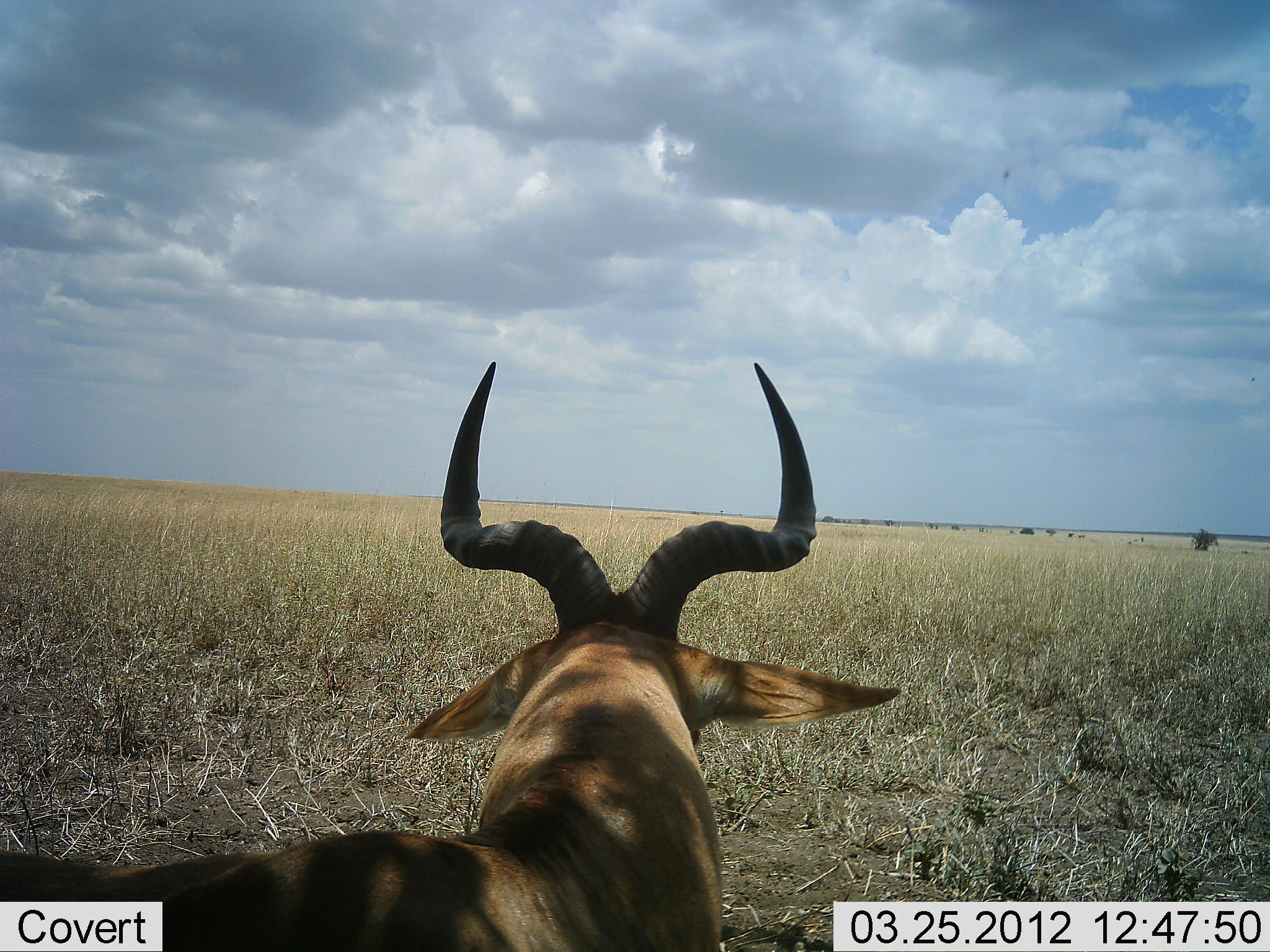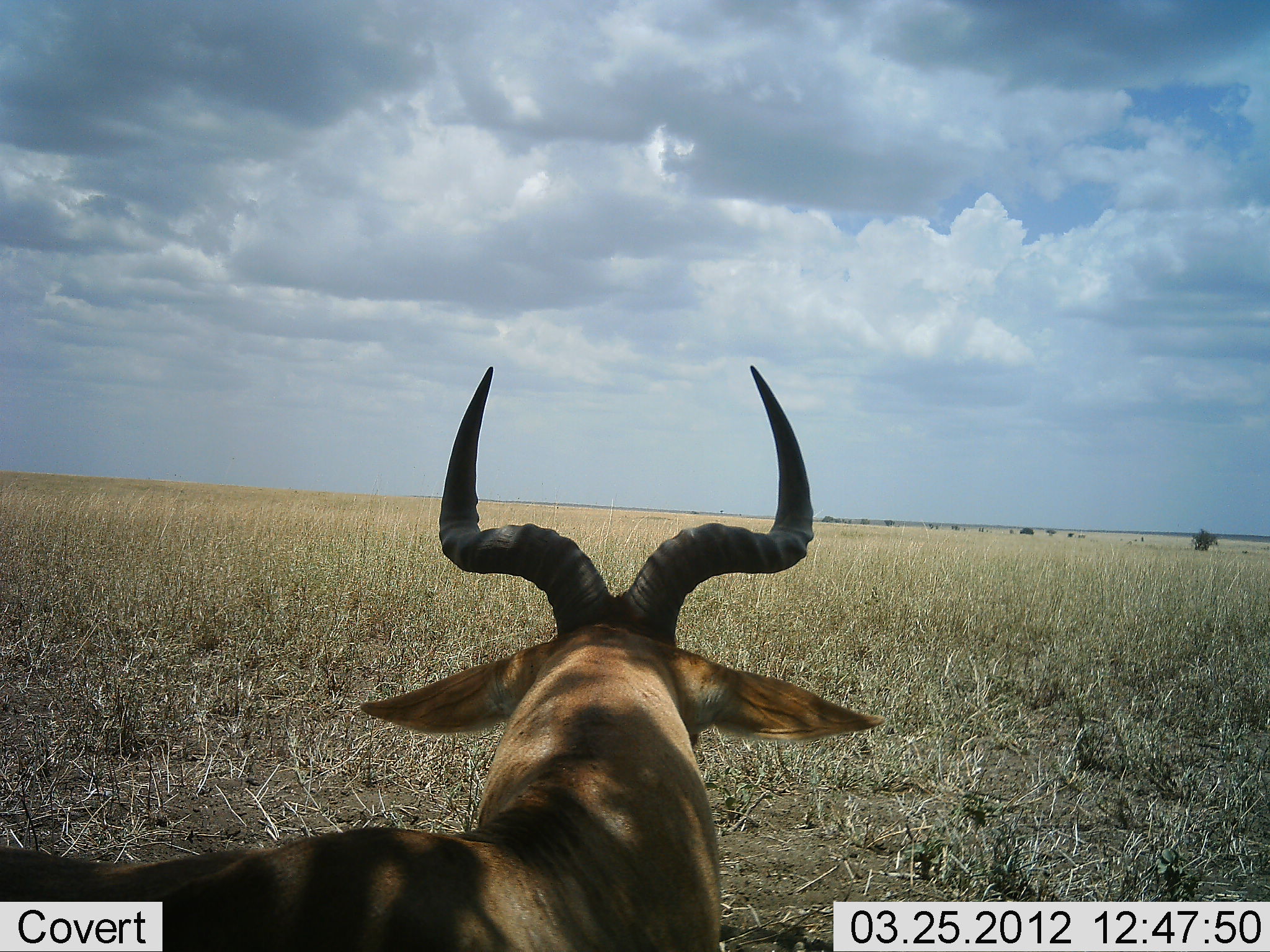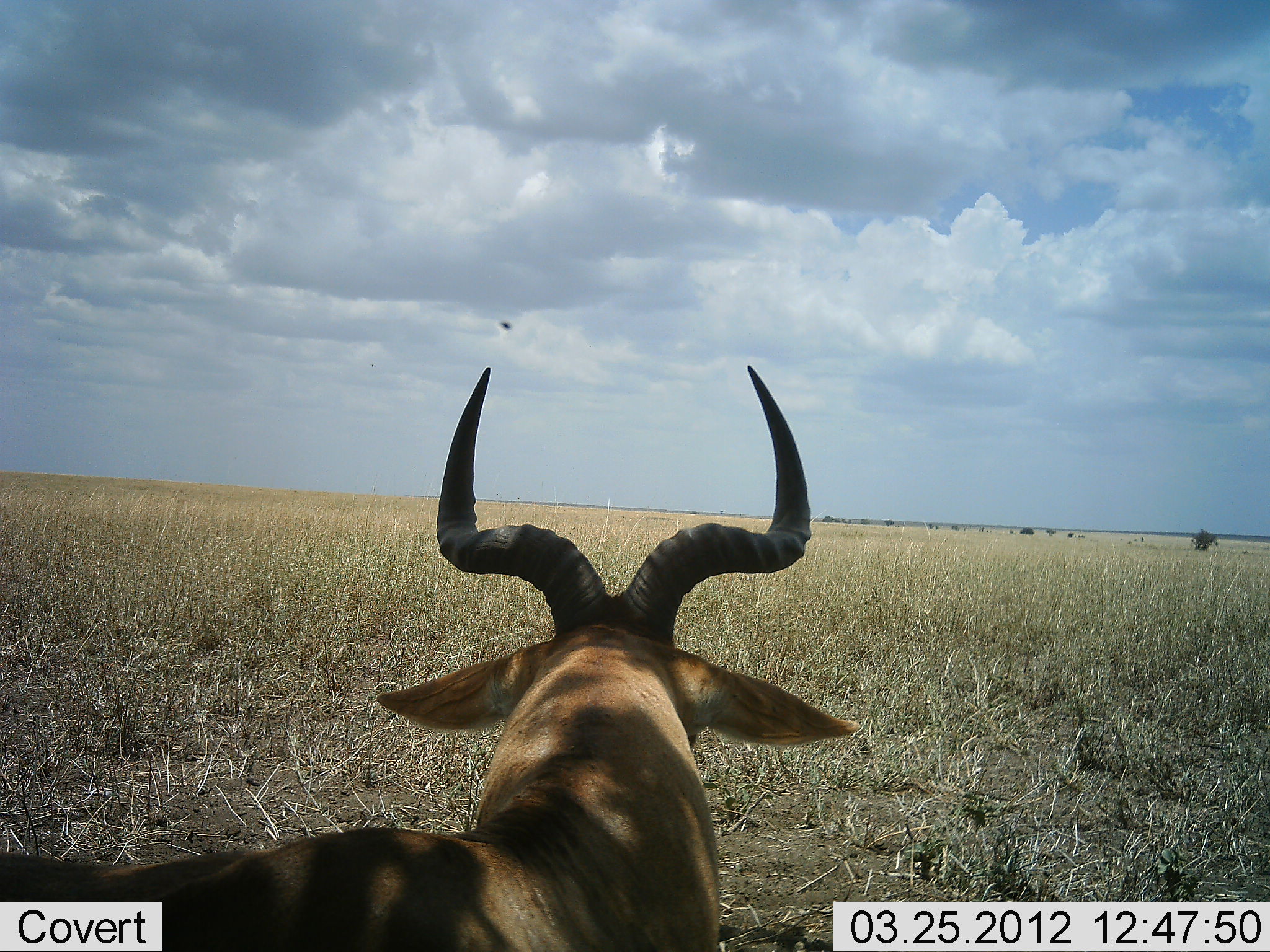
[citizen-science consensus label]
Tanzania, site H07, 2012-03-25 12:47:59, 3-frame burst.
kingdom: Animalia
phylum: Chordata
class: Mammalia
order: Artiodactyla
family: Bovidae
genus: Alcelaphus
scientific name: Alcelaphus buselaphus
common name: hartebeest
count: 1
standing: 31%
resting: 69%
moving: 0%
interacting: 0%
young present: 0%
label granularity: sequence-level